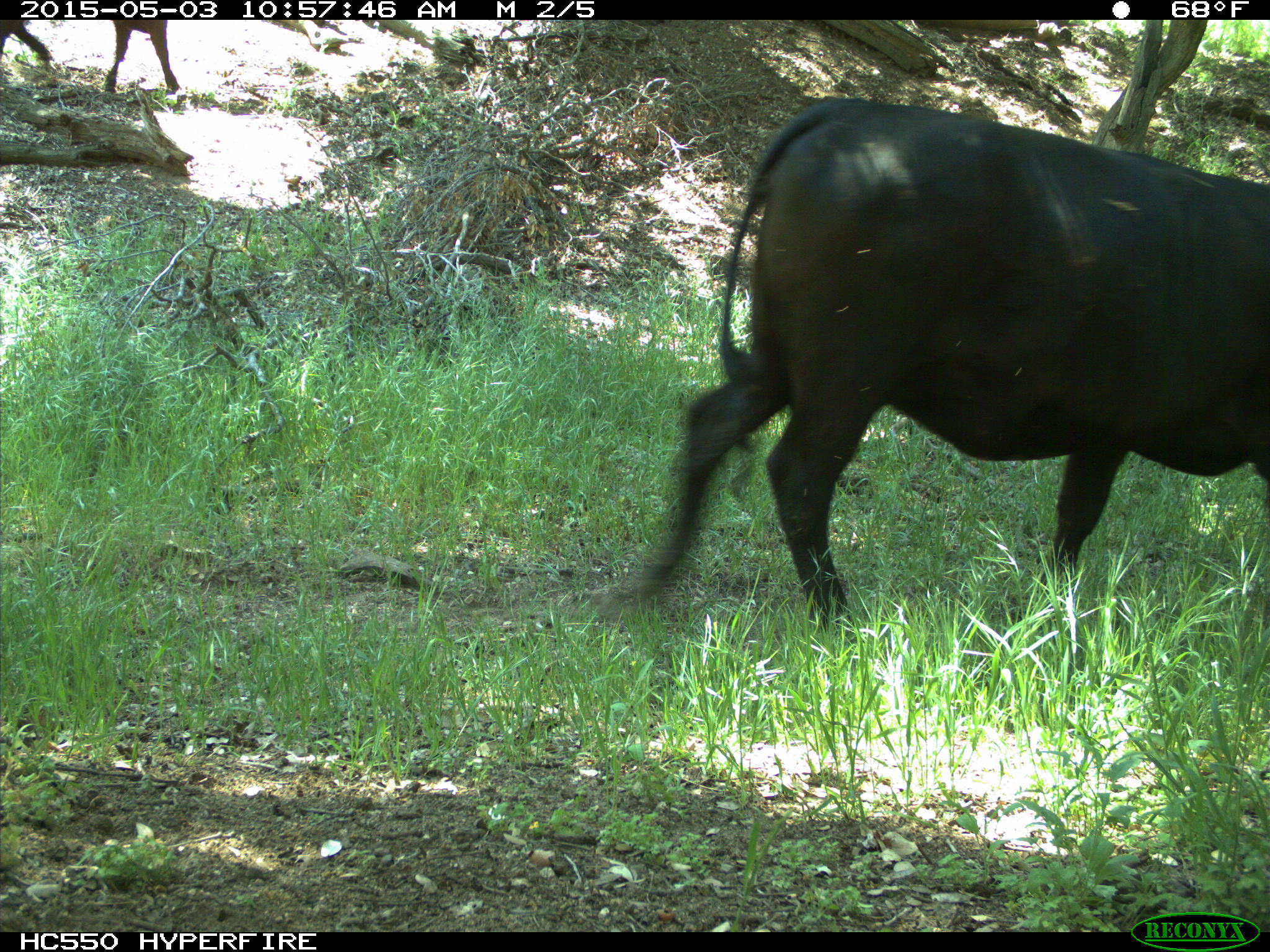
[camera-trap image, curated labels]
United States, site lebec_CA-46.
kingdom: Animalia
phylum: Chordata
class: Mammalia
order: Artiodactyla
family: Bovidae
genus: Bos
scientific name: Bos taurus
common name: domestic cow